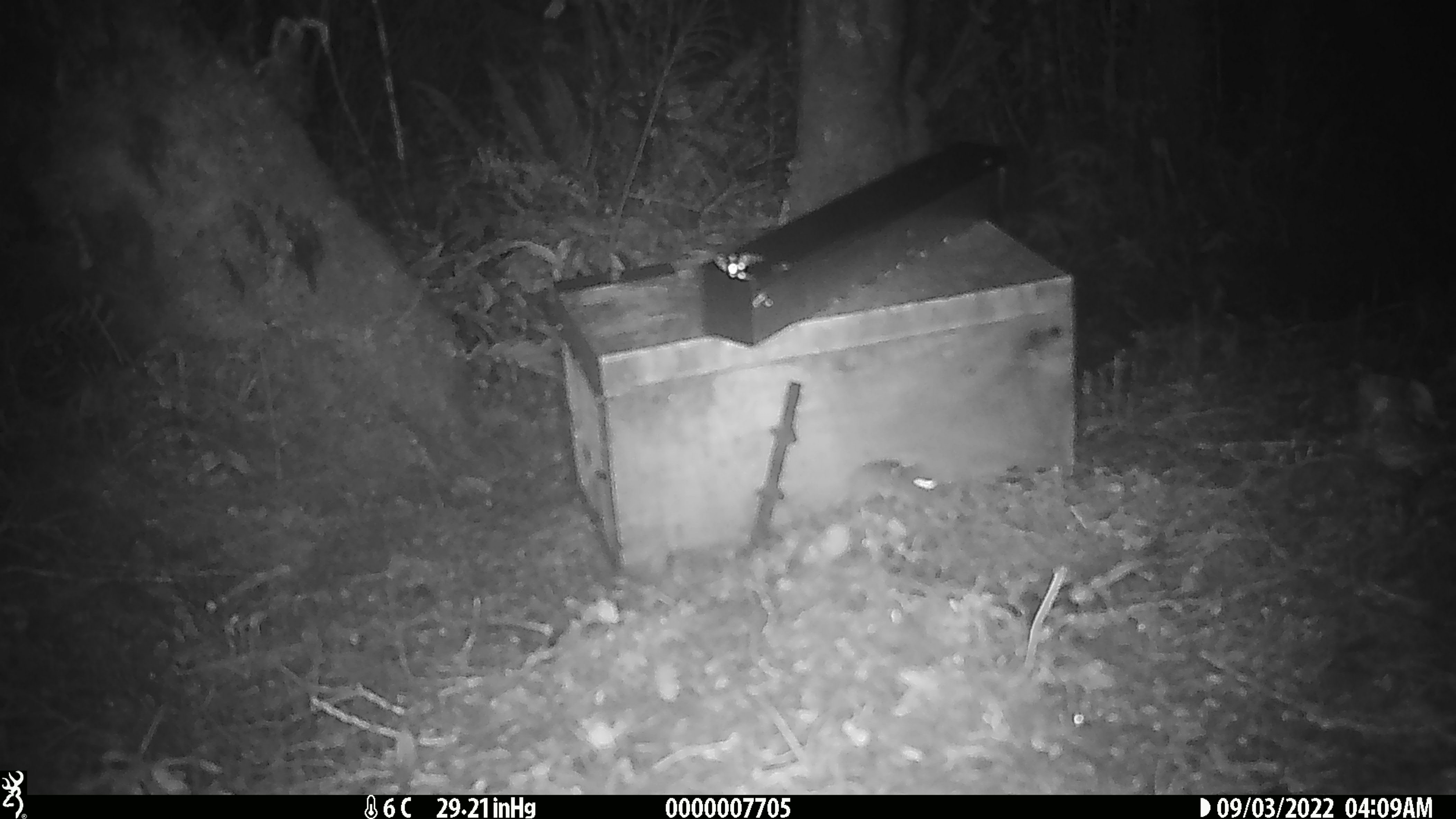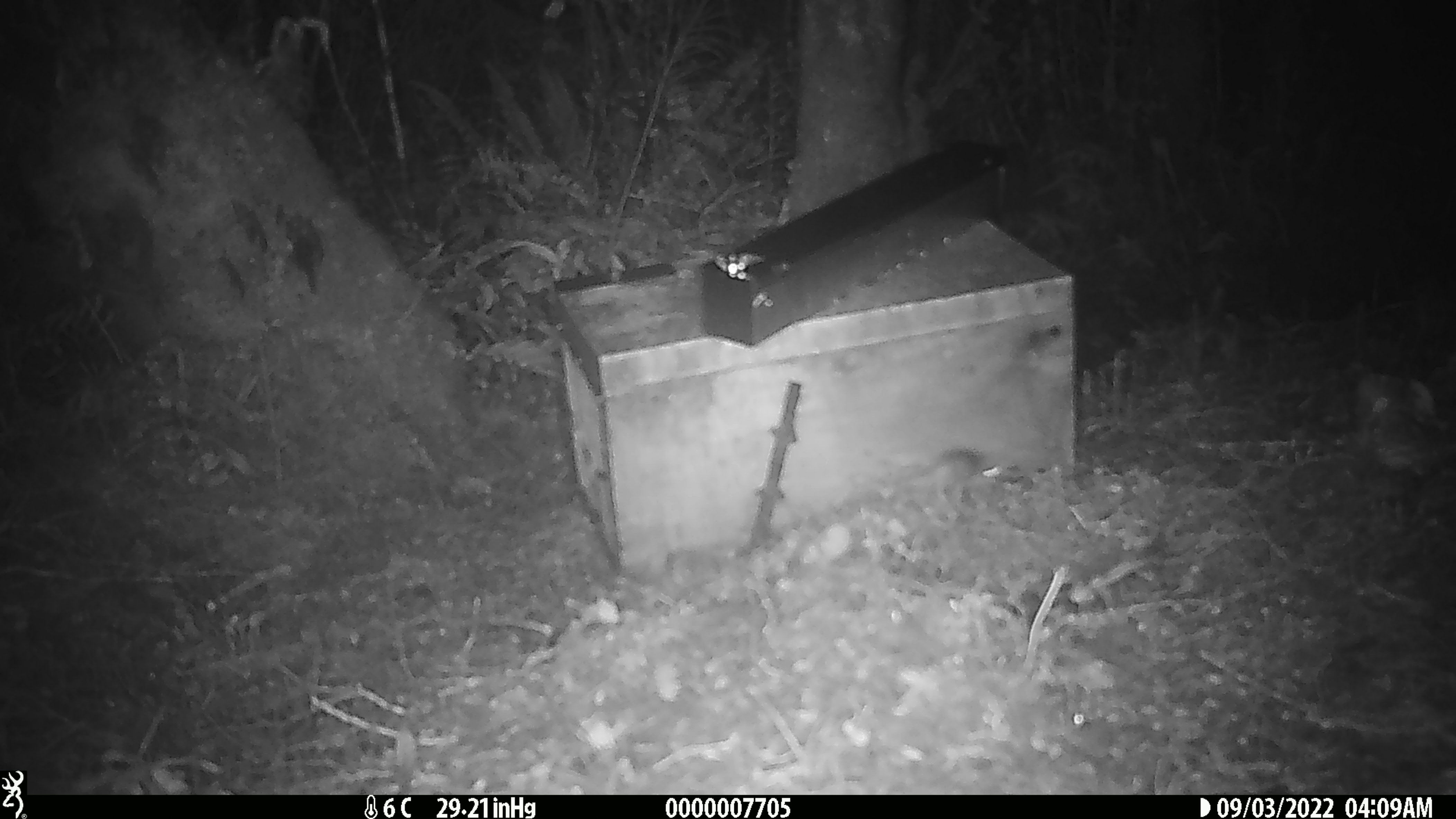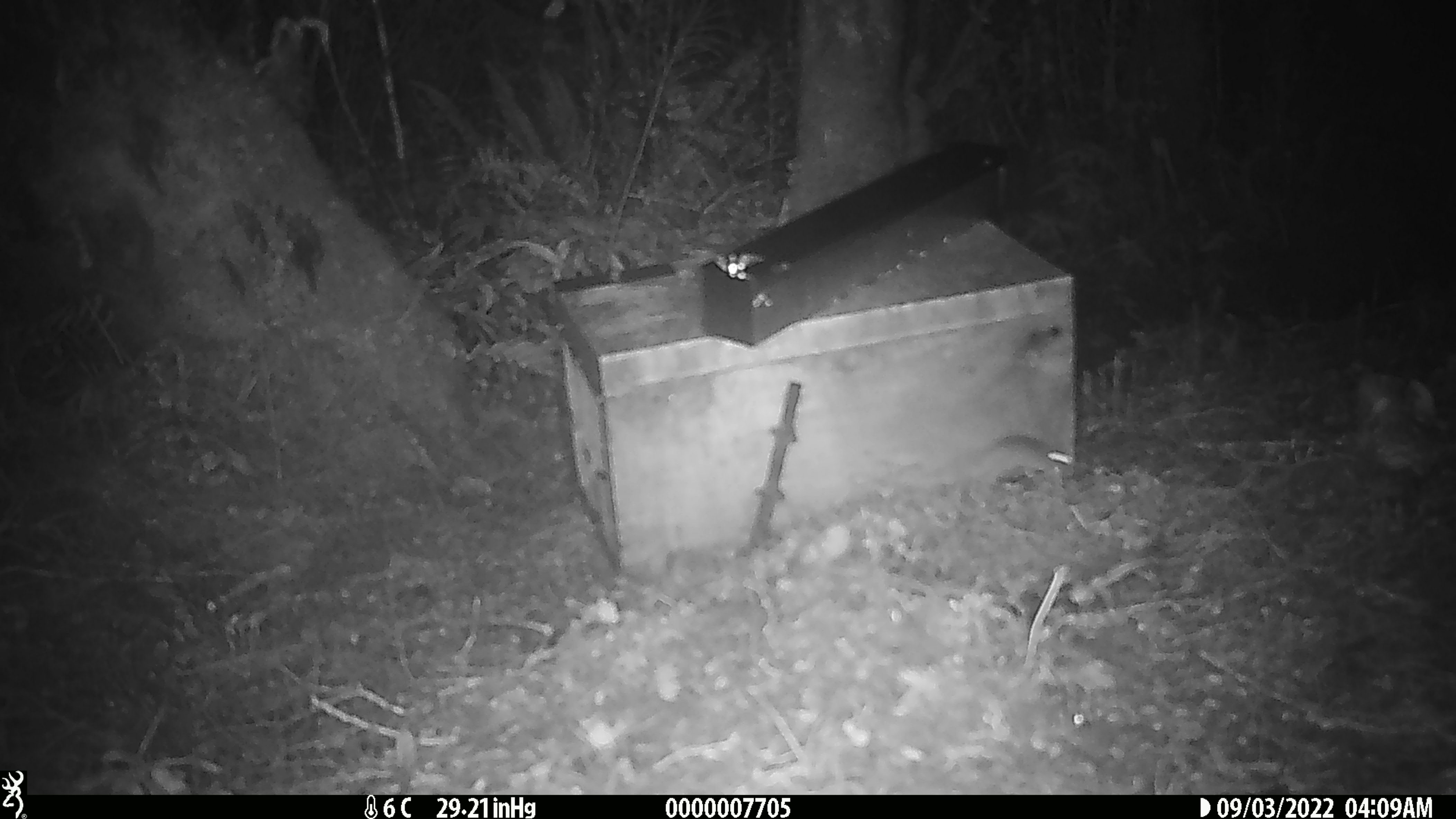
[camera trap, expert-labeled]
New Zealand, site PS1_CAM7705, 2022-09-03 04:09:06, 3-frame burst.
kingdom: Animalia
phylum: Chordata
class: Mammalia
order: Rodentia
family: Muridae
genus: Mus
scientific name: Mus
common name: mouse